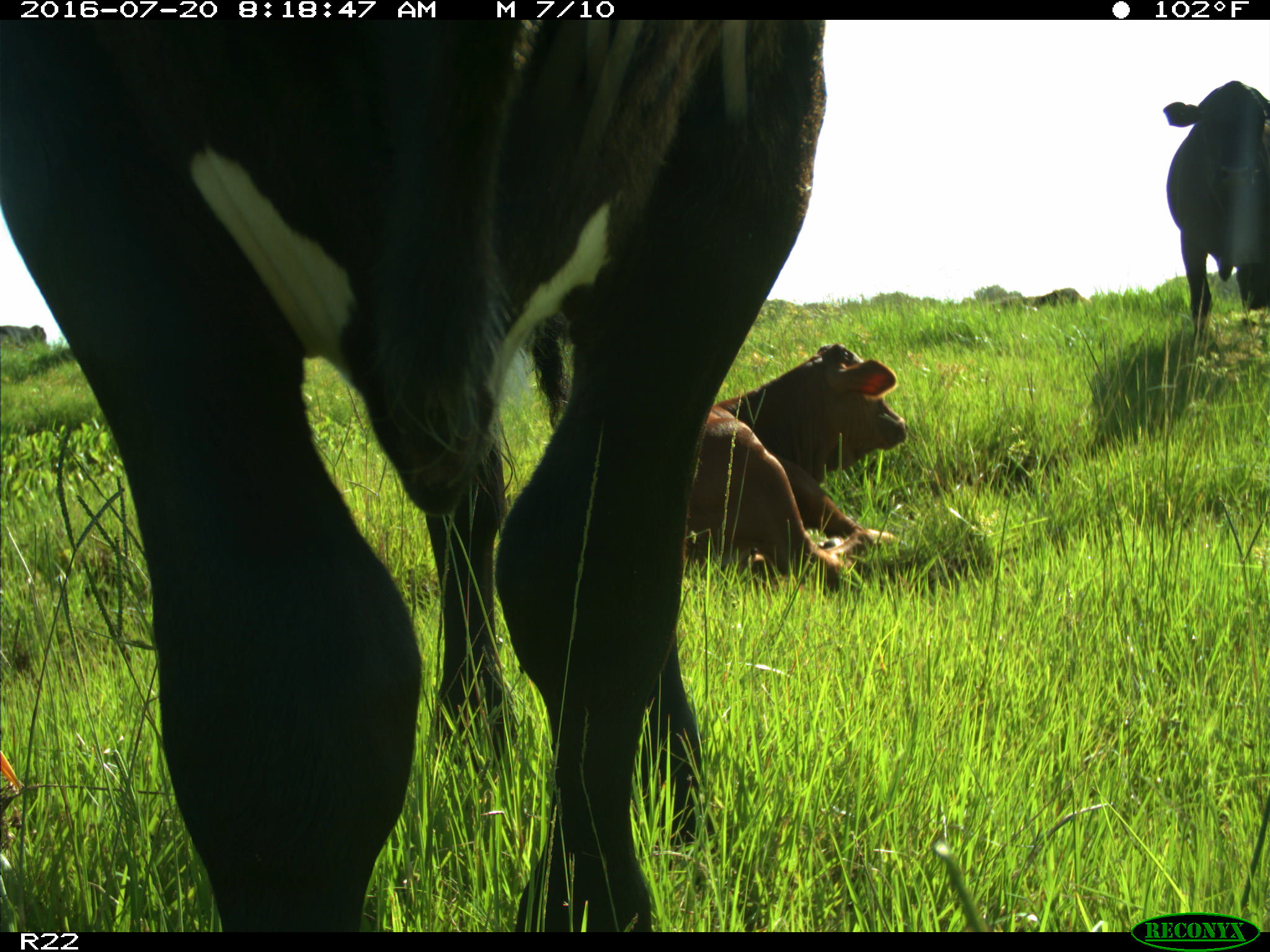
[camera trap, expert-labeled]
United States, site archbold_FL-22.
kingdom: Animalia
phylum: Chordata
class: Mammalia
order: Artiodactyla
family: Bovidae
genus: Bos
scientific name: Bos taurus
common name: domestic cow